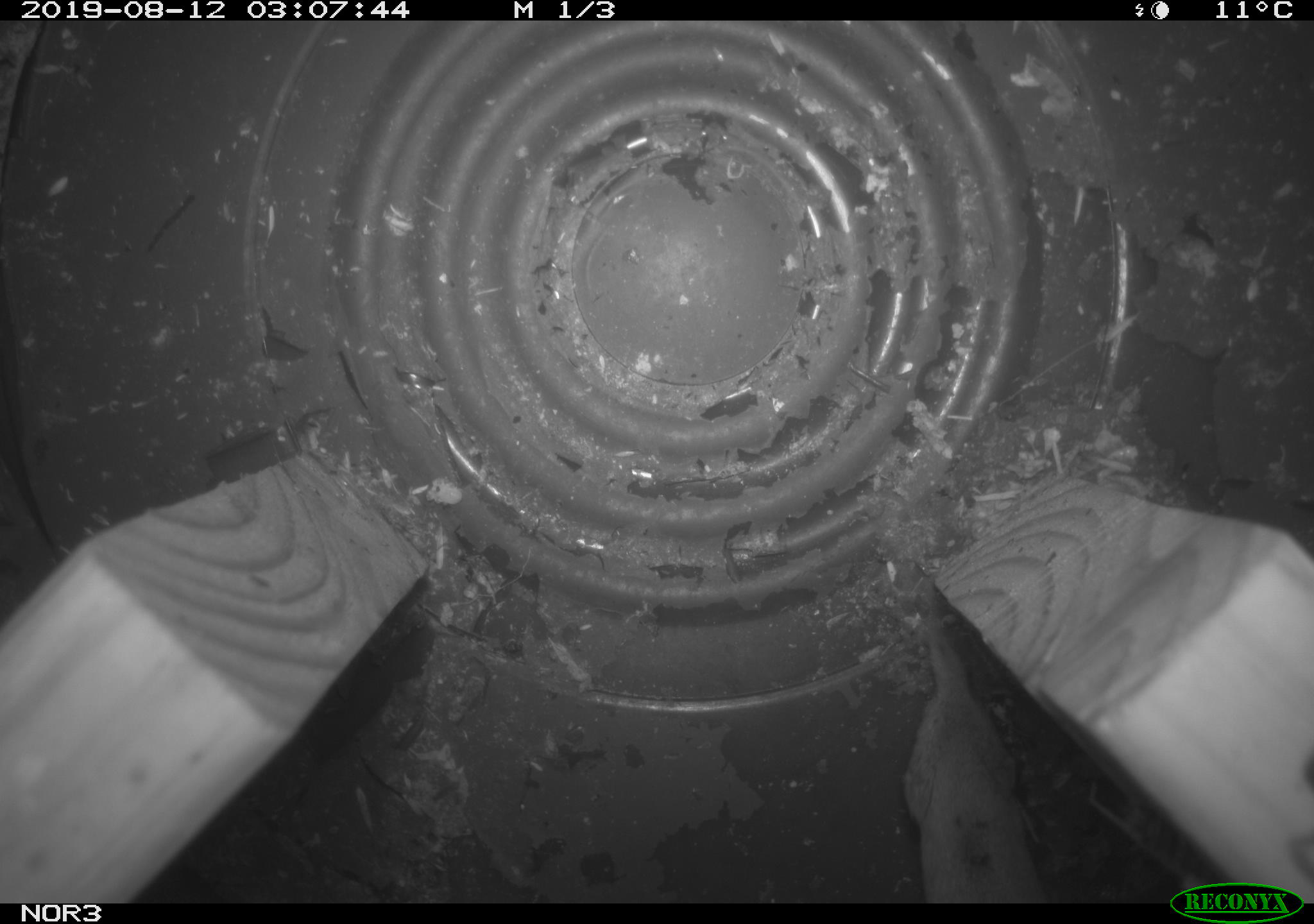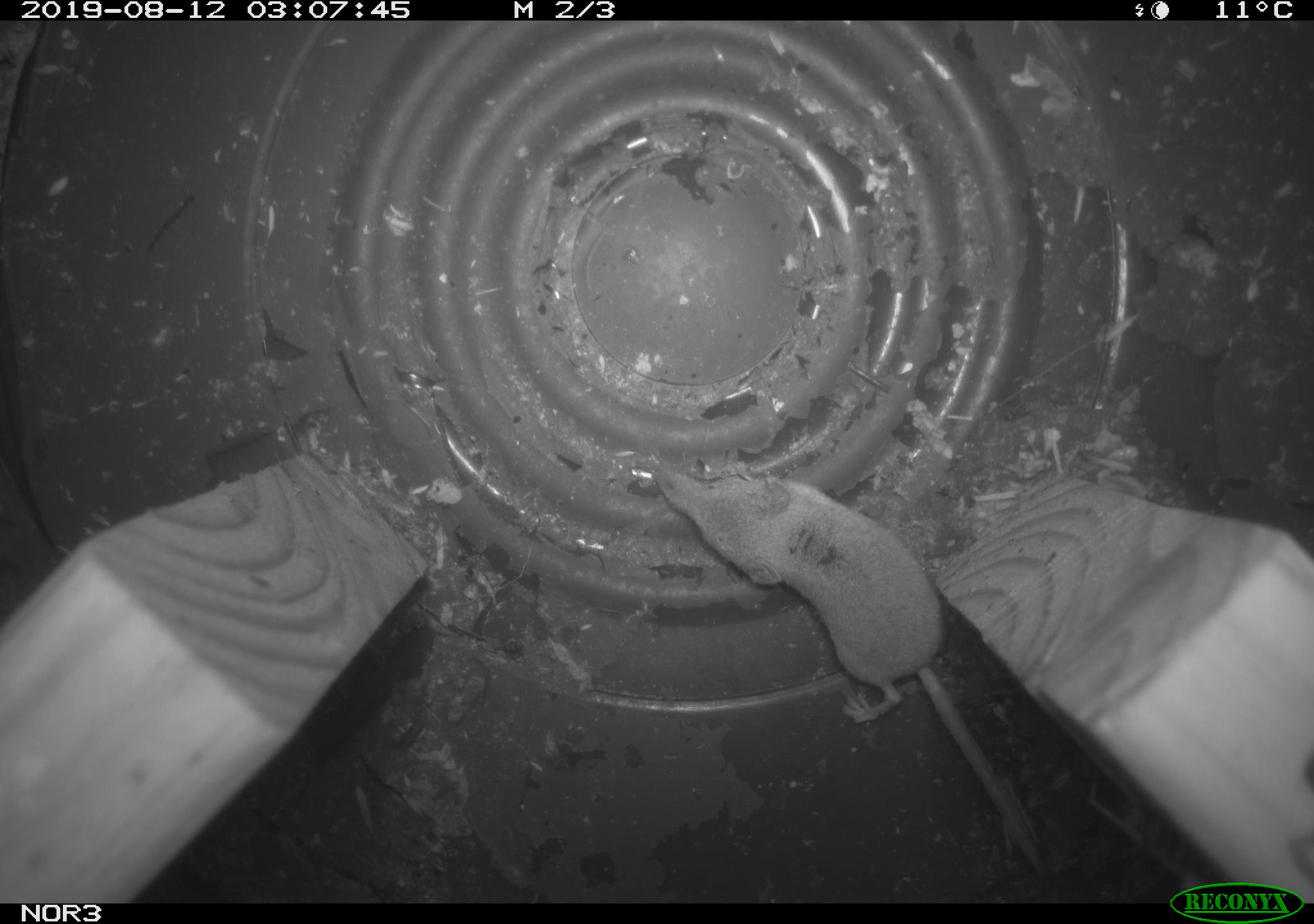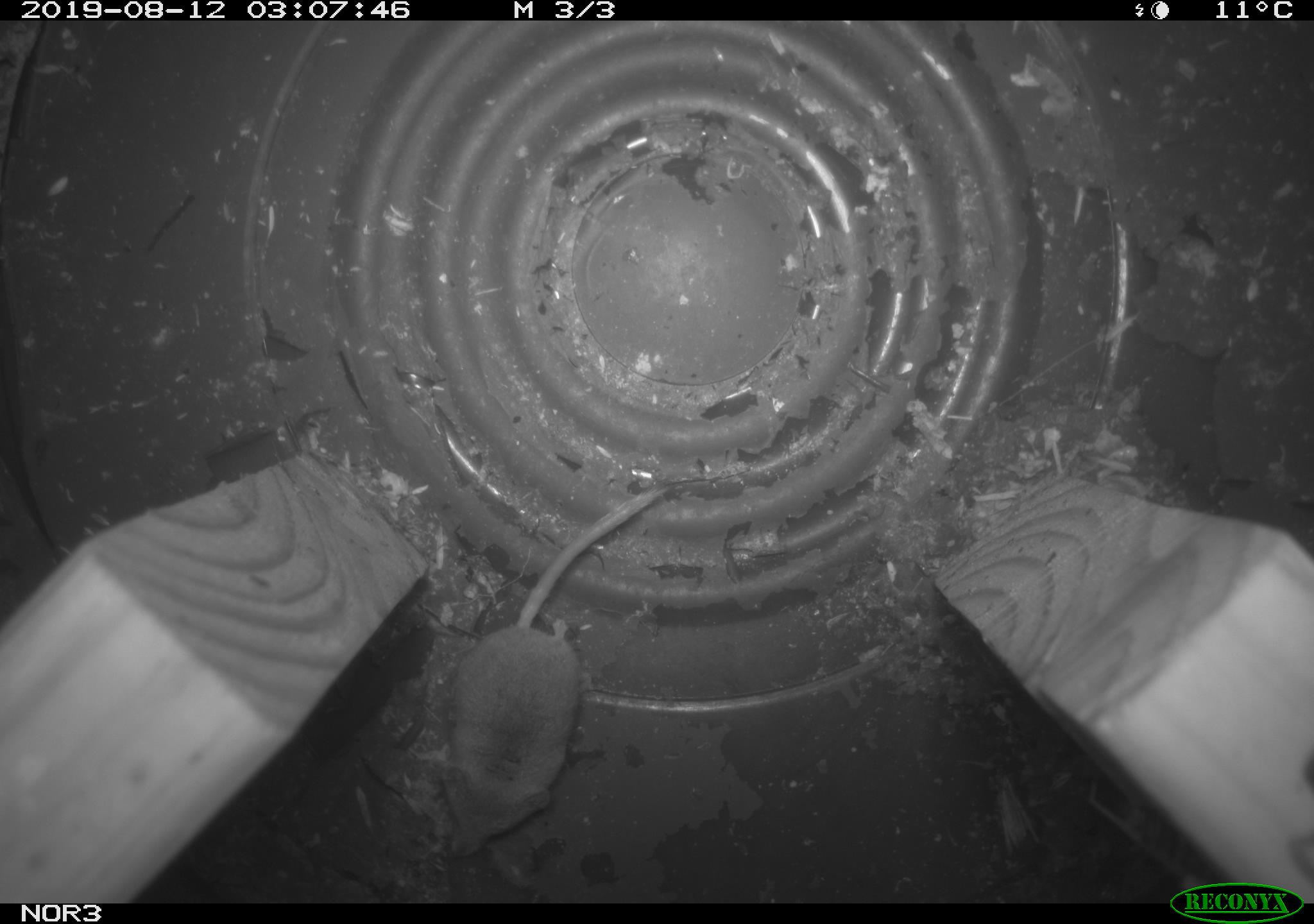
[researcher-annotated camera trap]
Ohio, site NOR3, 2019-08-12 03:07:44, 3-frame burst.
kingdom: Animalia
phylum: Chordata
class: Mammalia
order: Eulipotyphla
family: Soricidae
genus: Sorex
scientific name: Sorex cinereus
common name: masked shrew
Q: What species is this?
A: Masked shrew (Sorex cinereus).